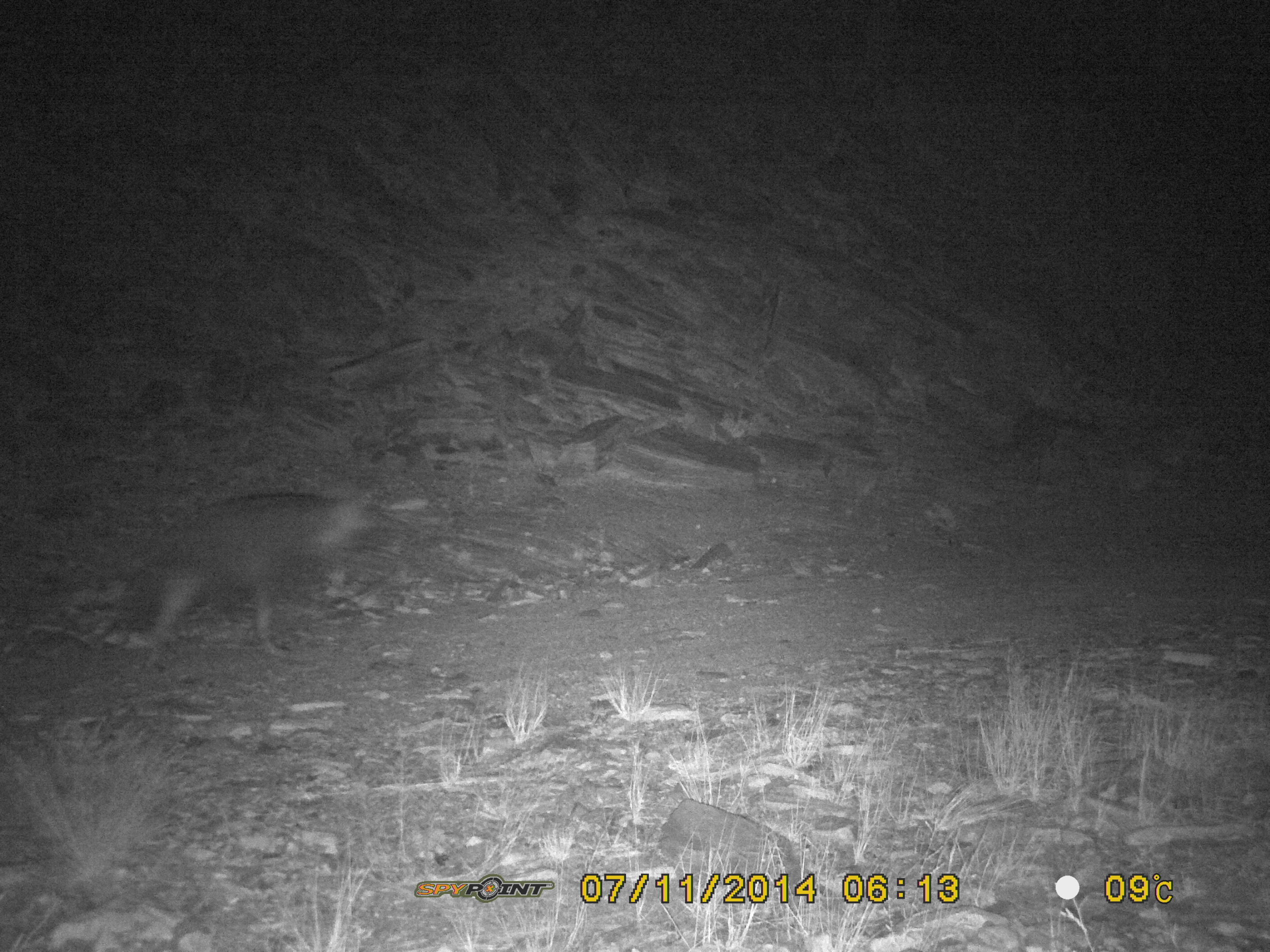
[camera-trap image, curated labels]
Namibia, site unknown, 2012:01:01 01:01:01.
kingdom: Animalia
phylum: Chordata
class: Mammalia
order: Carnivora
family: Hyaenidae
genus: Parahyaena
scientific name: Parahyaena brunnea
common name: brown hyena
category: hyaena brunnea